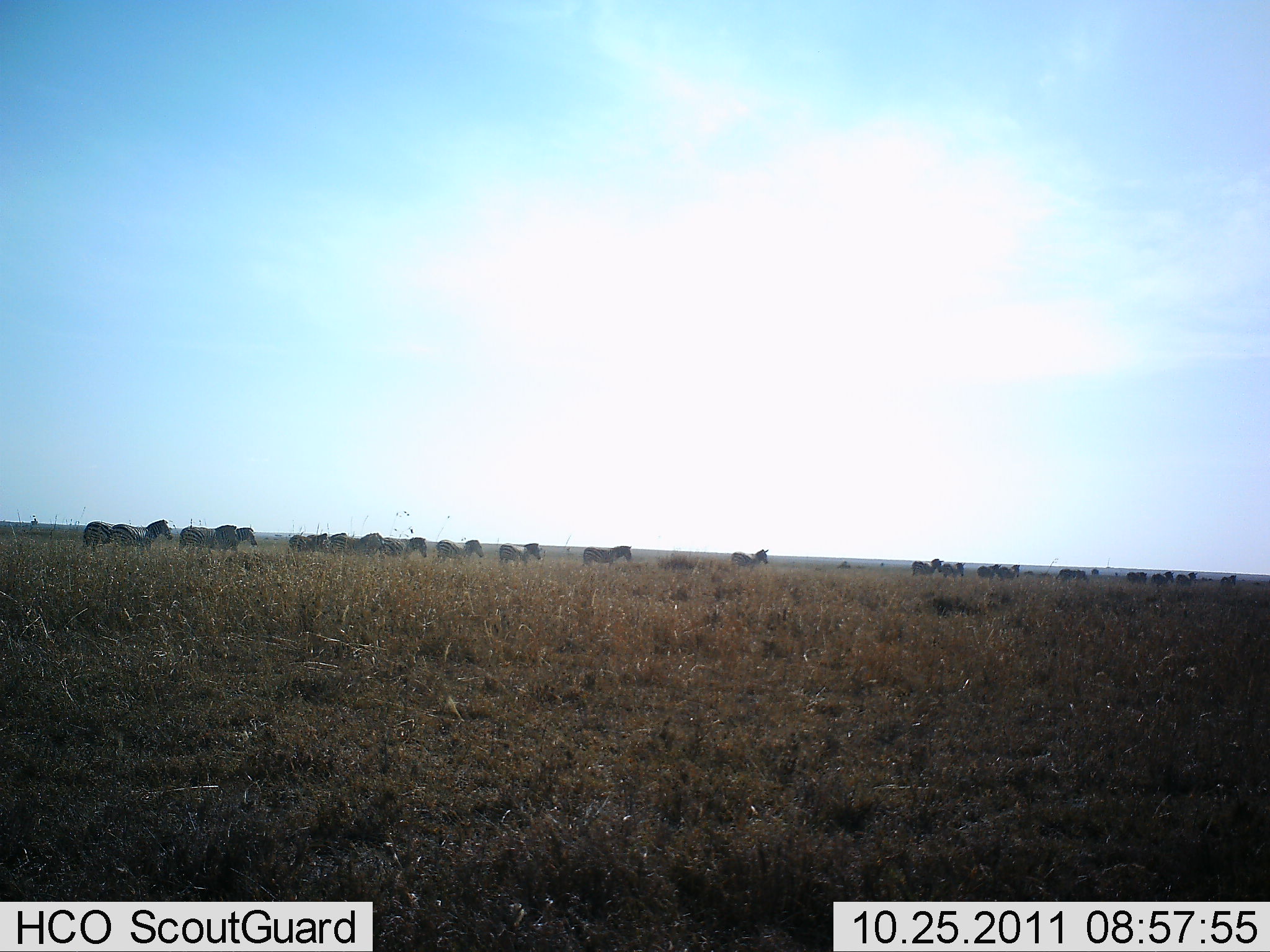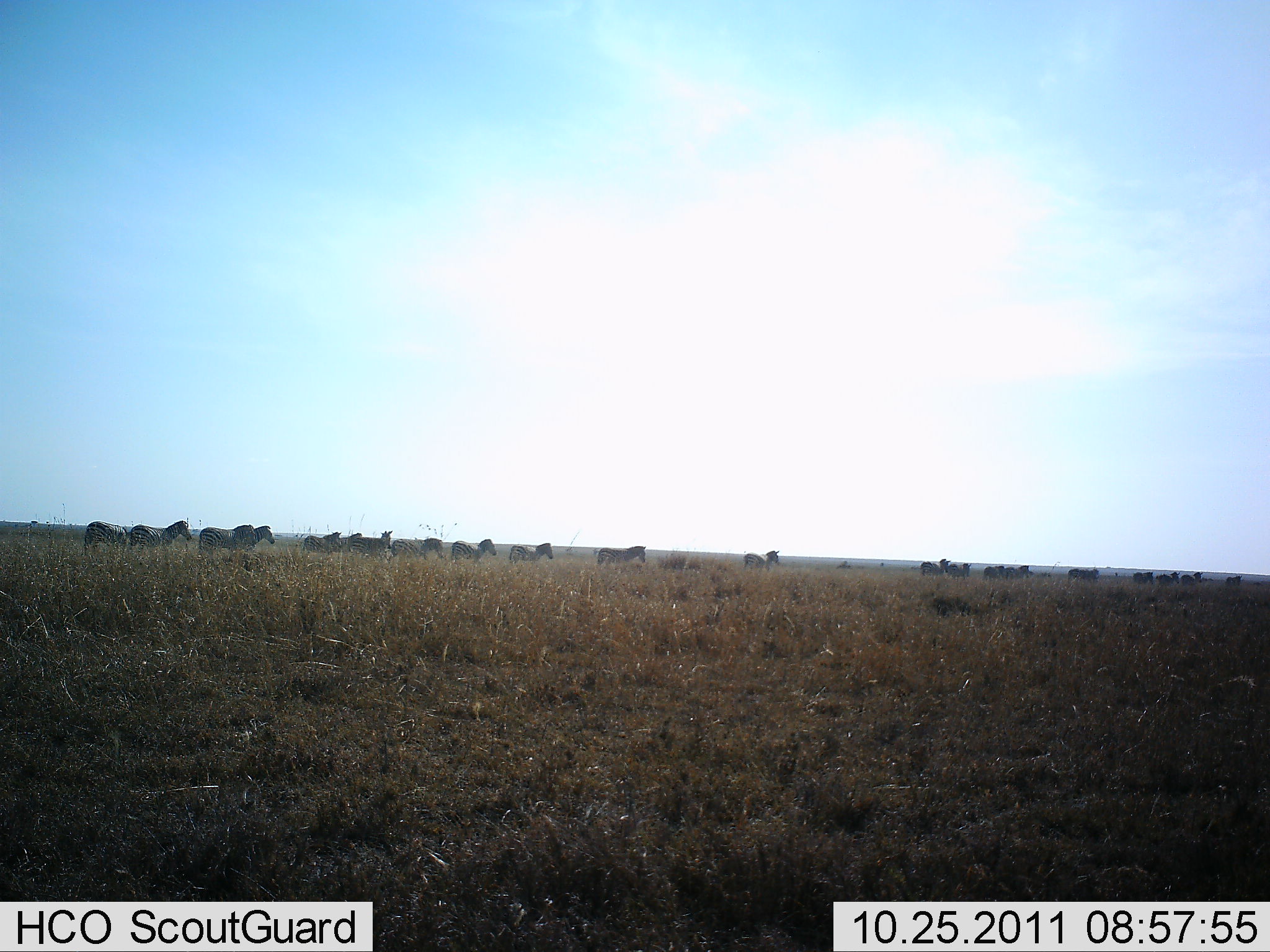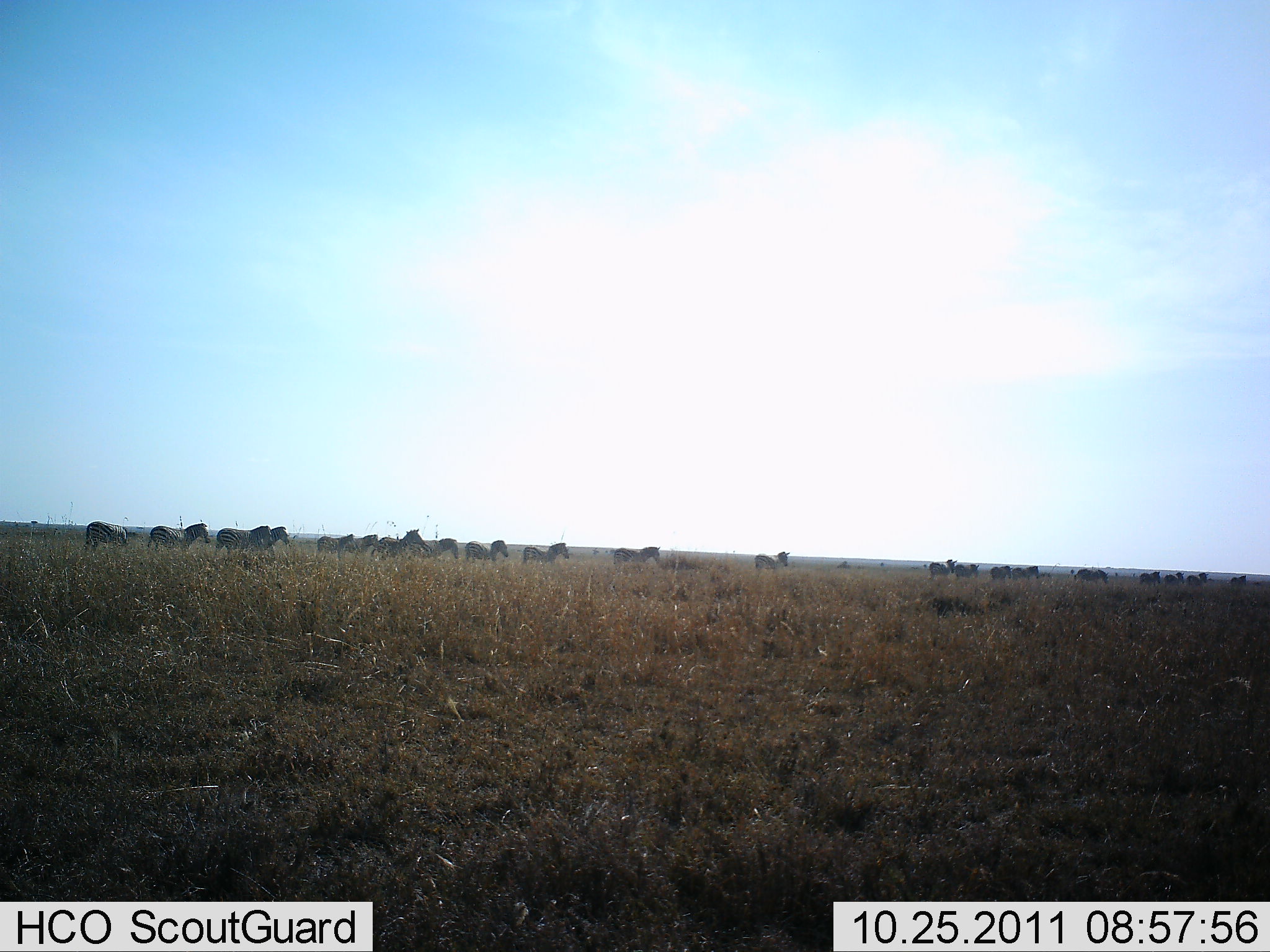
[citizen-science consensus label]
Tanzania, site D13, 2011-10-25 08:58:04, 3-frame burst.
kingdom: Animalia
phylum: Chordata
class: Mammalia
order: Perissodactyla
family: Equidae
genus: Equus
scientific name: Equus quagga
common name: plains zebra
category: zebra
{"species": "zebra (plains zebra) (Equus quagga)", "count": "11-50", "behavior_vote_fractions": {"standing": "7%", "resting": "7%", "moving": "100%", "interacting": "0%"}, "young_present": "0%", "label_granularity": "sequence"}